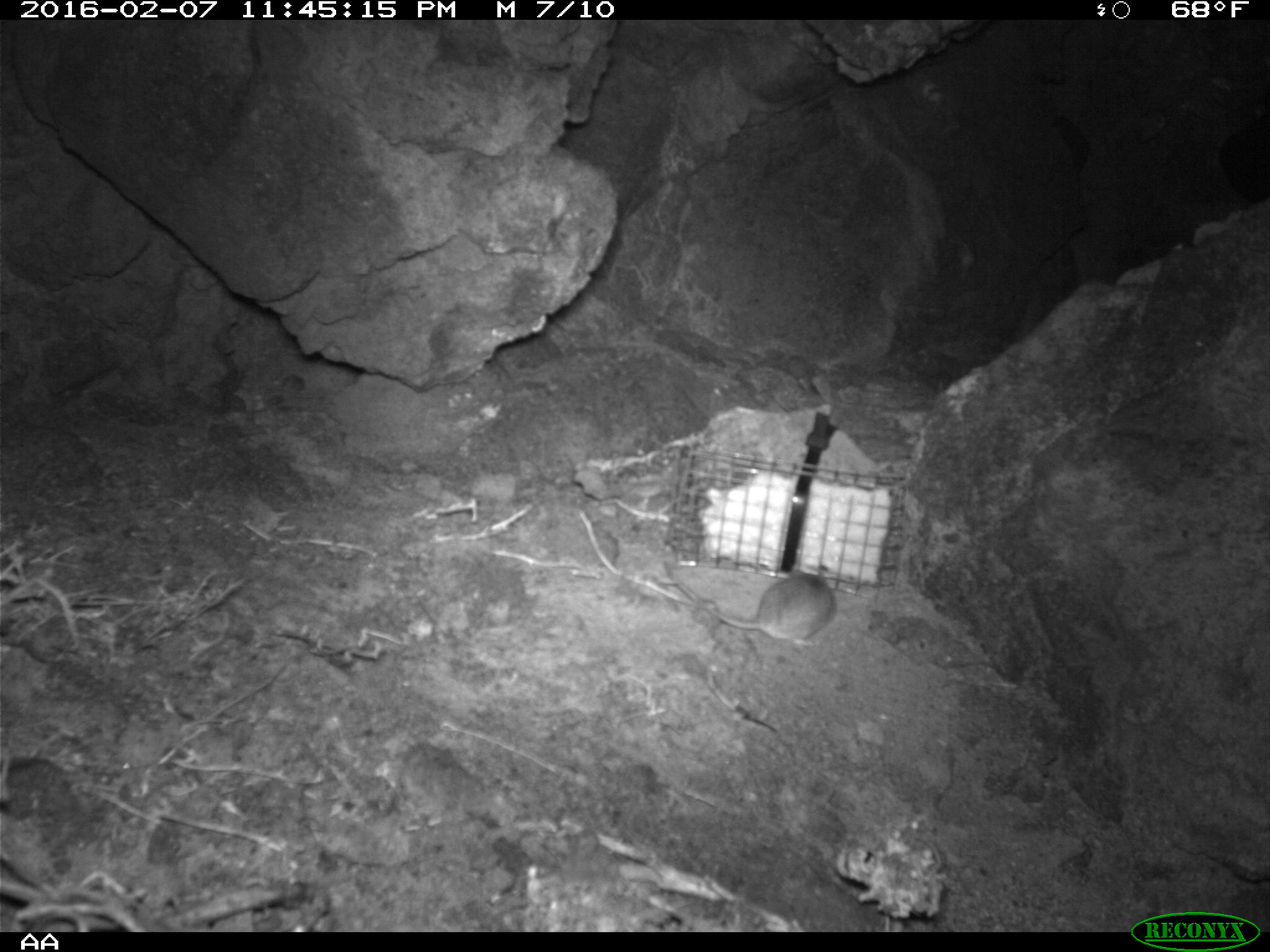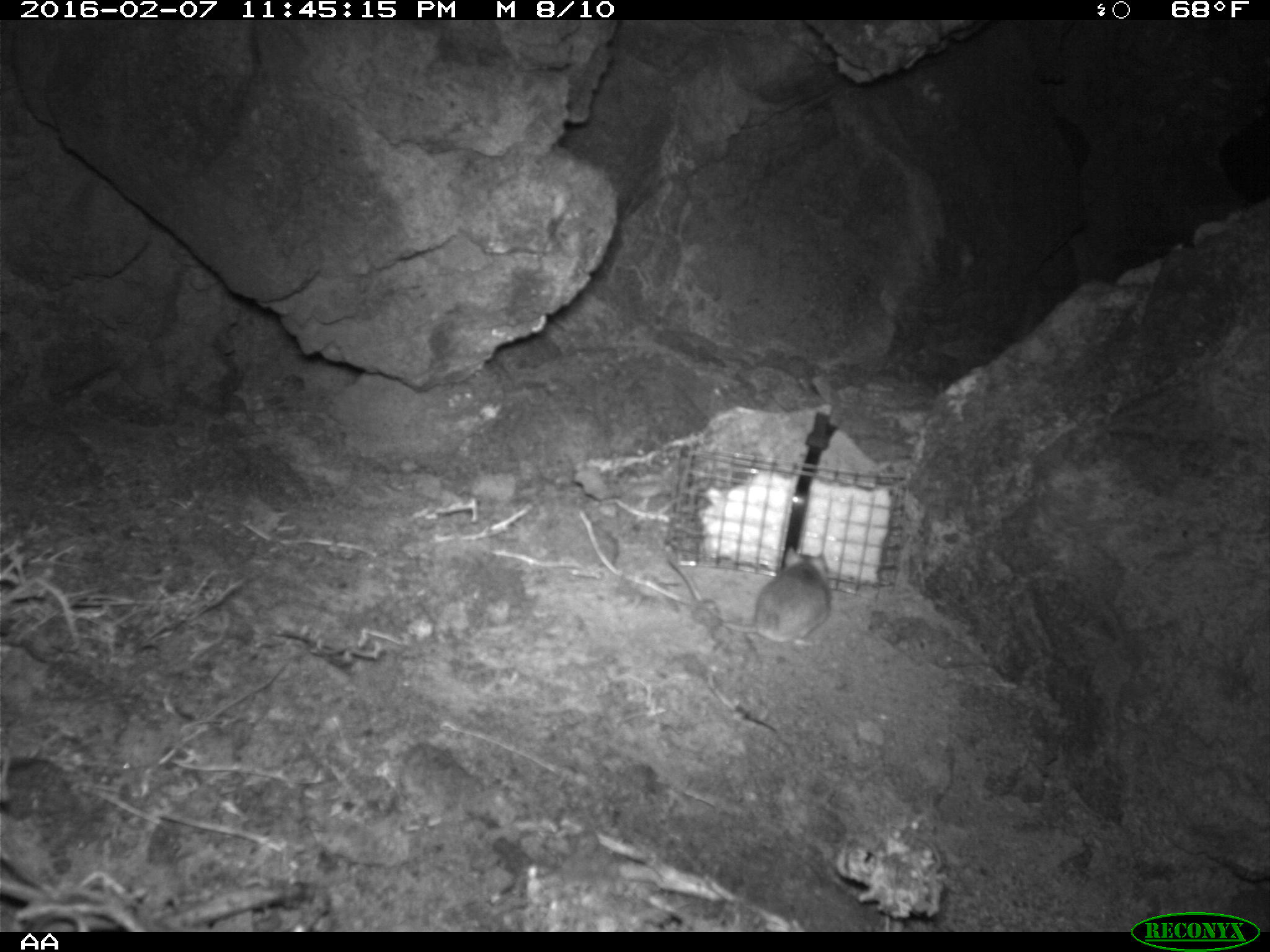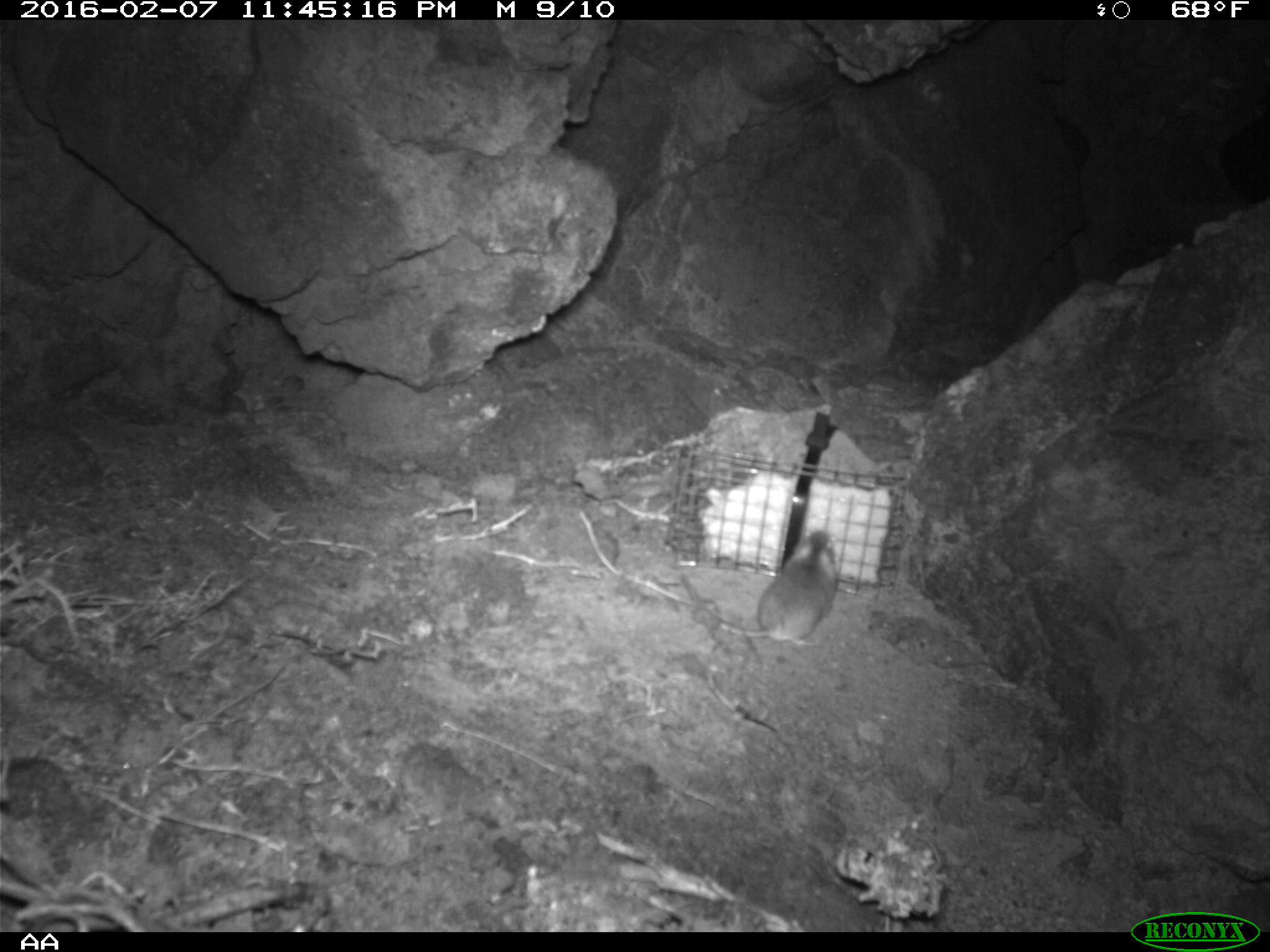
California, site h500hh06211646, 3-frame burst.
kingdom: Animalia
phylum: Chordata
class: Mammalia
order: Rodentia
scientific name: Rodentia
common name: rodent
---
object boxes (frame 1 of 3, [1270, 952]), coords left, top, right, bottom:
rodent: 662, 559, 836, 646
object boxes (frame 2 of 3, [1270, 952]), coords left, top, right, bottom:
rodent: 665, 550, 833, 646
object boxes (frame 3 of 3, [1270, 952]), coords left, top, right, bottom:
rodent: 719, 530, 838, 646